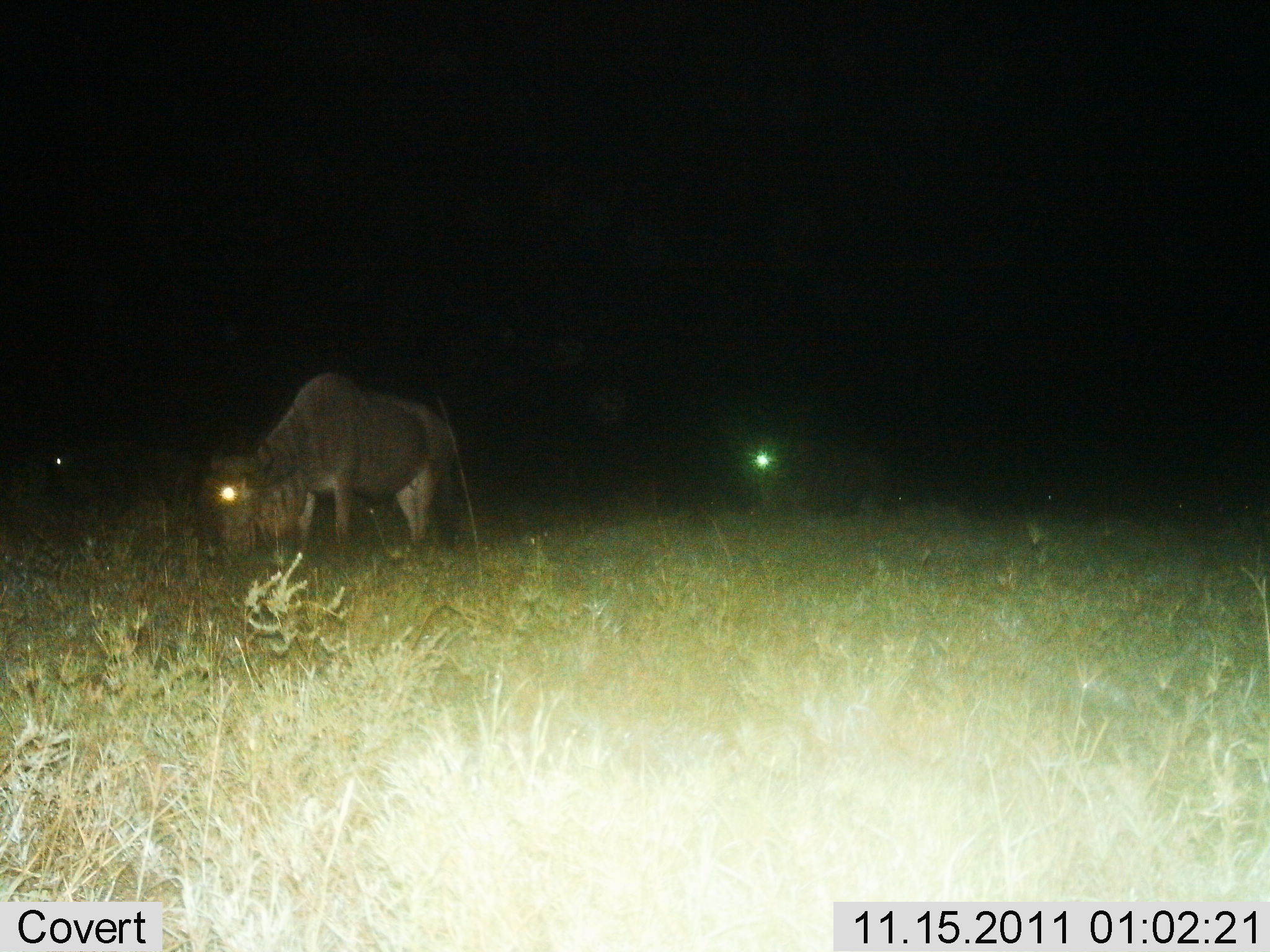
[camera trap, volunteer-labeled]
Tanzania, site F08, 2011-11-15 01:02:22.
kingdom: Animalia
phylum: Chordata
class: Mammalia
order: Artiodactyla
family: Bovidae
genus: Connochaetes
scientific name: Connochaetes taurinus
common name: blue wildebeest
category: wildebeest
Wildebeest (blue wildebeest) (Connochaetes taurinus), count 1. Behavior (volunteer vote fractions): standing 10%, resting 0%, moving 0%, interacting 0%. Young present (vote fraction): 0%. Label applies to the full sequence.